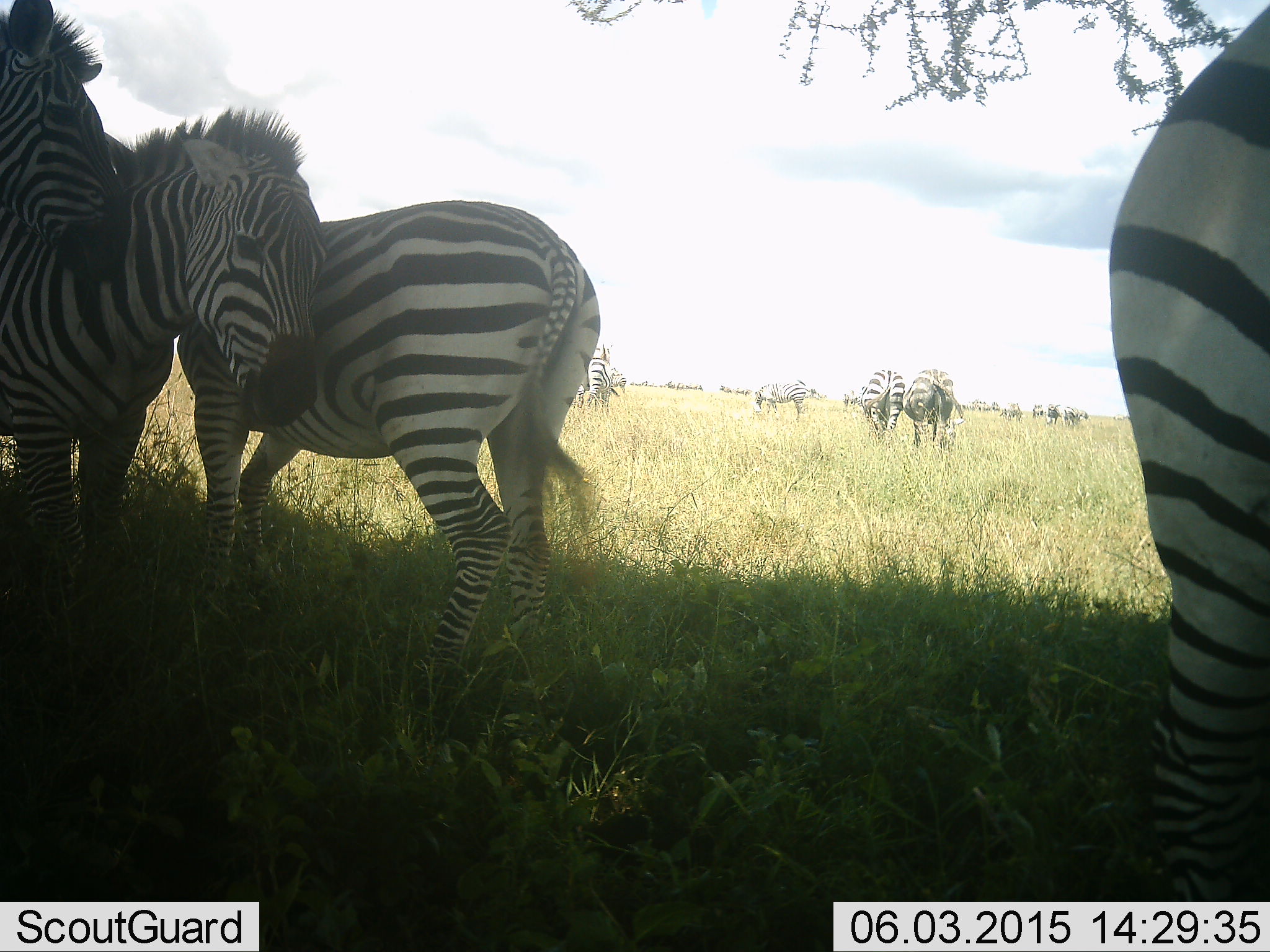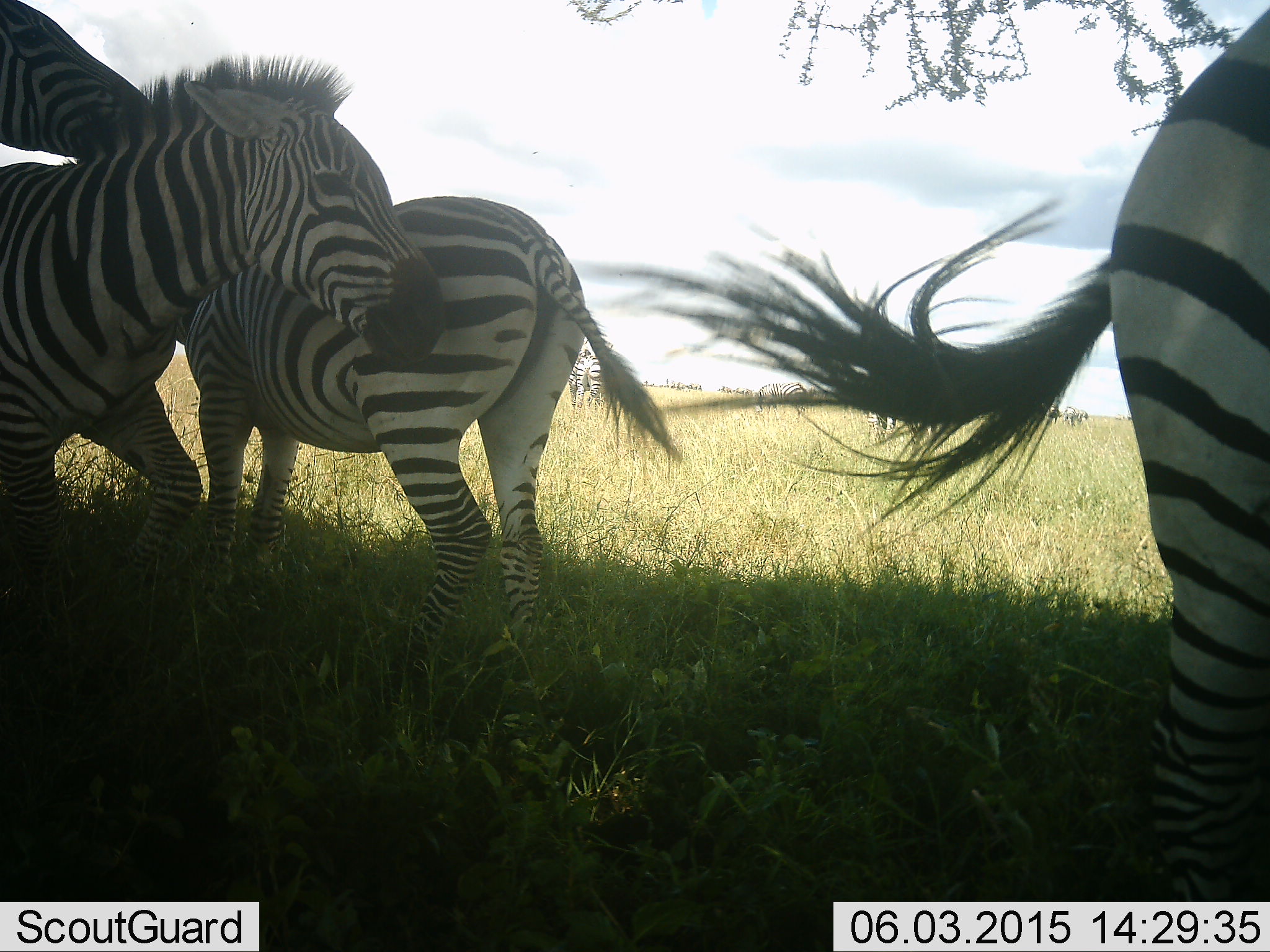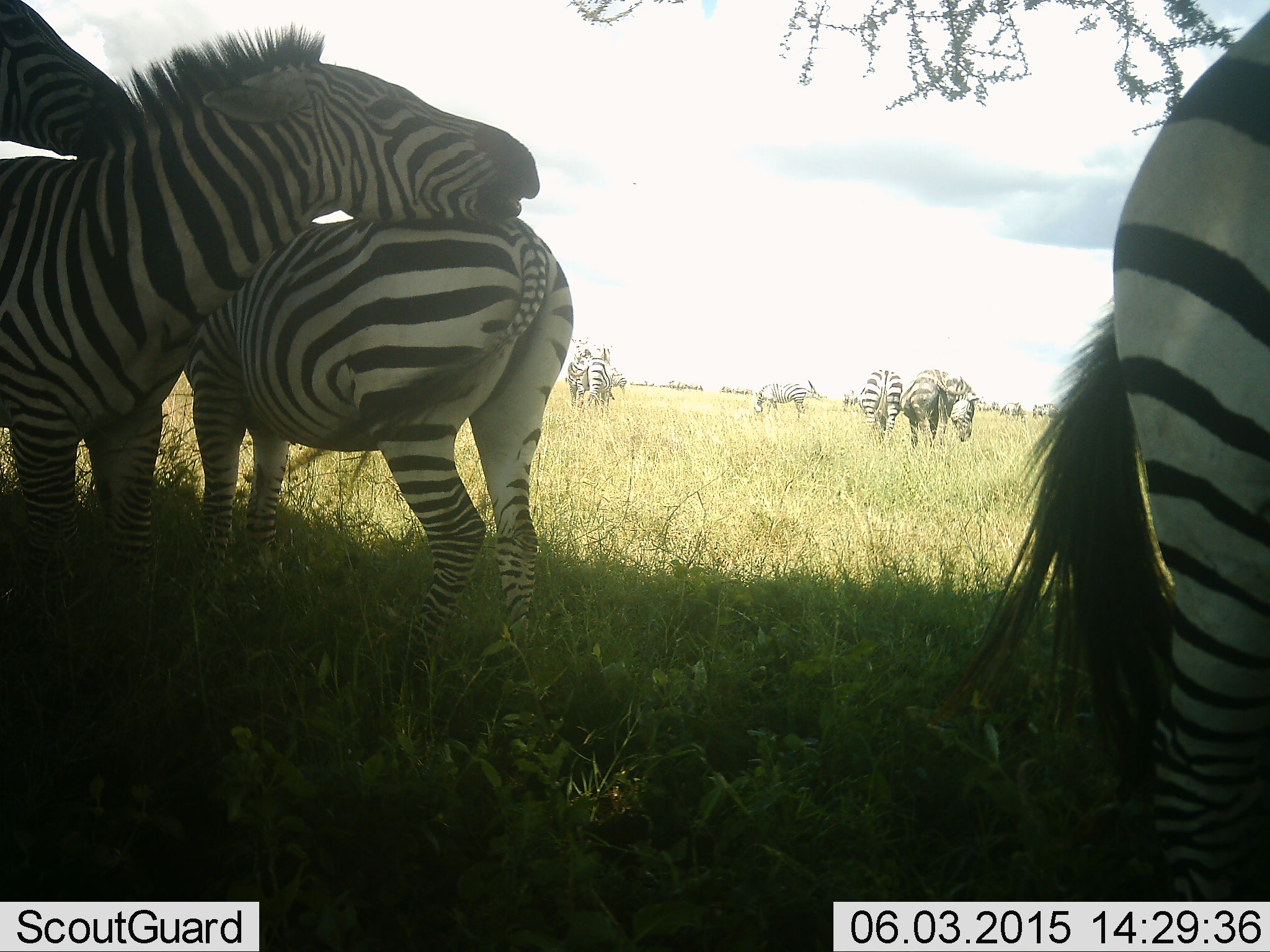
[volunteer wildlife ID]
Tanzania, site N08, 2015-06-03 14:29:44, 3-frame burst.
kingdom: Animalia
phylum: Chordata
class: Mammalia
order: Perissodactyla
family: Equidae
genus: Equus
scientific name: Equus quagga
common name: plains zebra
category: zebra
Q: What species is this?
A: Zebra (plains zebra) (Equus quagga).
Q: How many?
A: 8.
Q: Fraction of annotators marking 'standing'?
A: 80%.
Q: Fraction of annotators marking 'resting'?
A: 0%.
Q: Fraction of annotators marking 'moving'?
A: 10%.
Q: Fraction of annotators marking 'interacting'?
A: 40%.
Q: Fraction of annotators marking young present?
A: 10%.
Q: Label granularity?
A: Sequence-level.